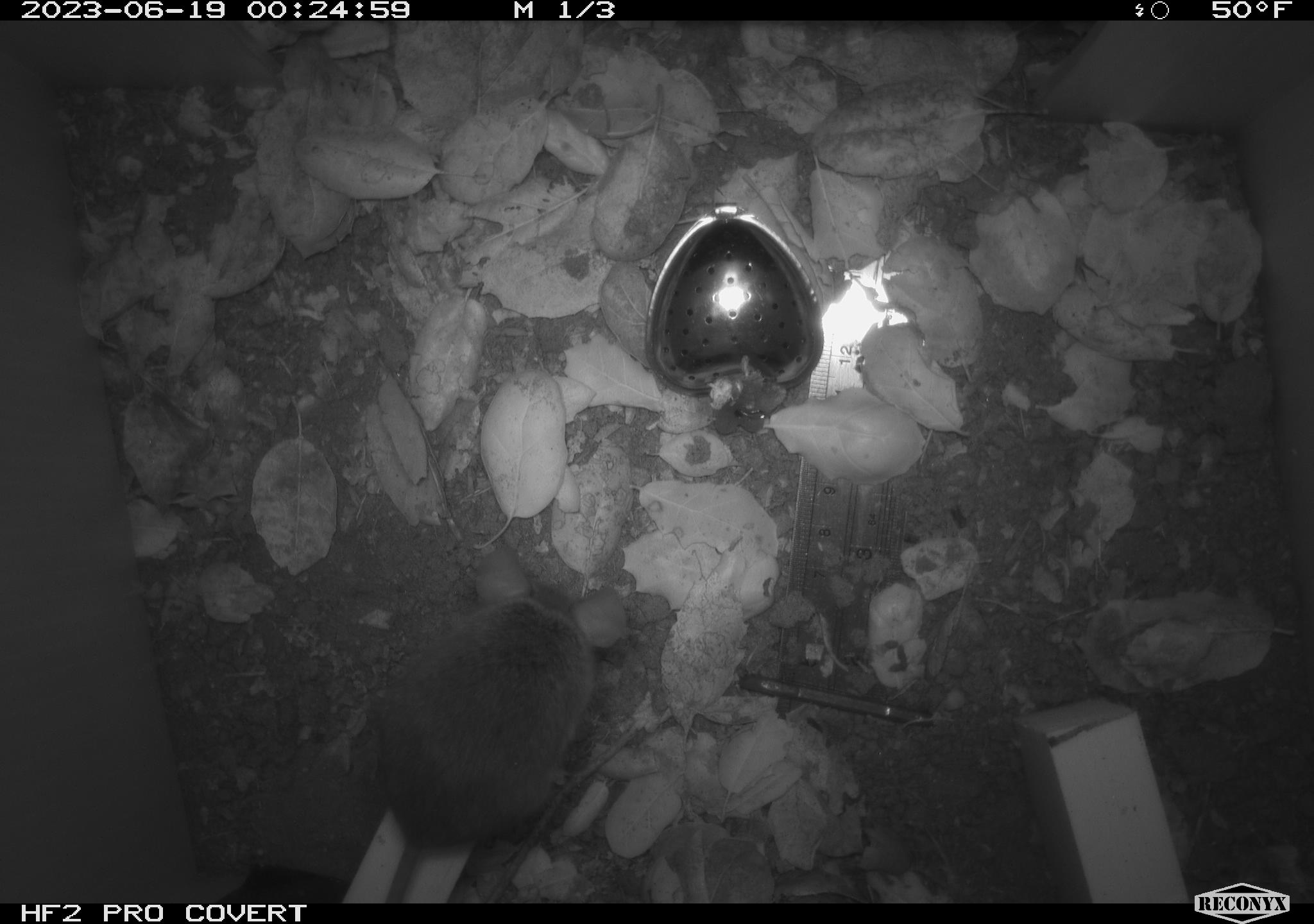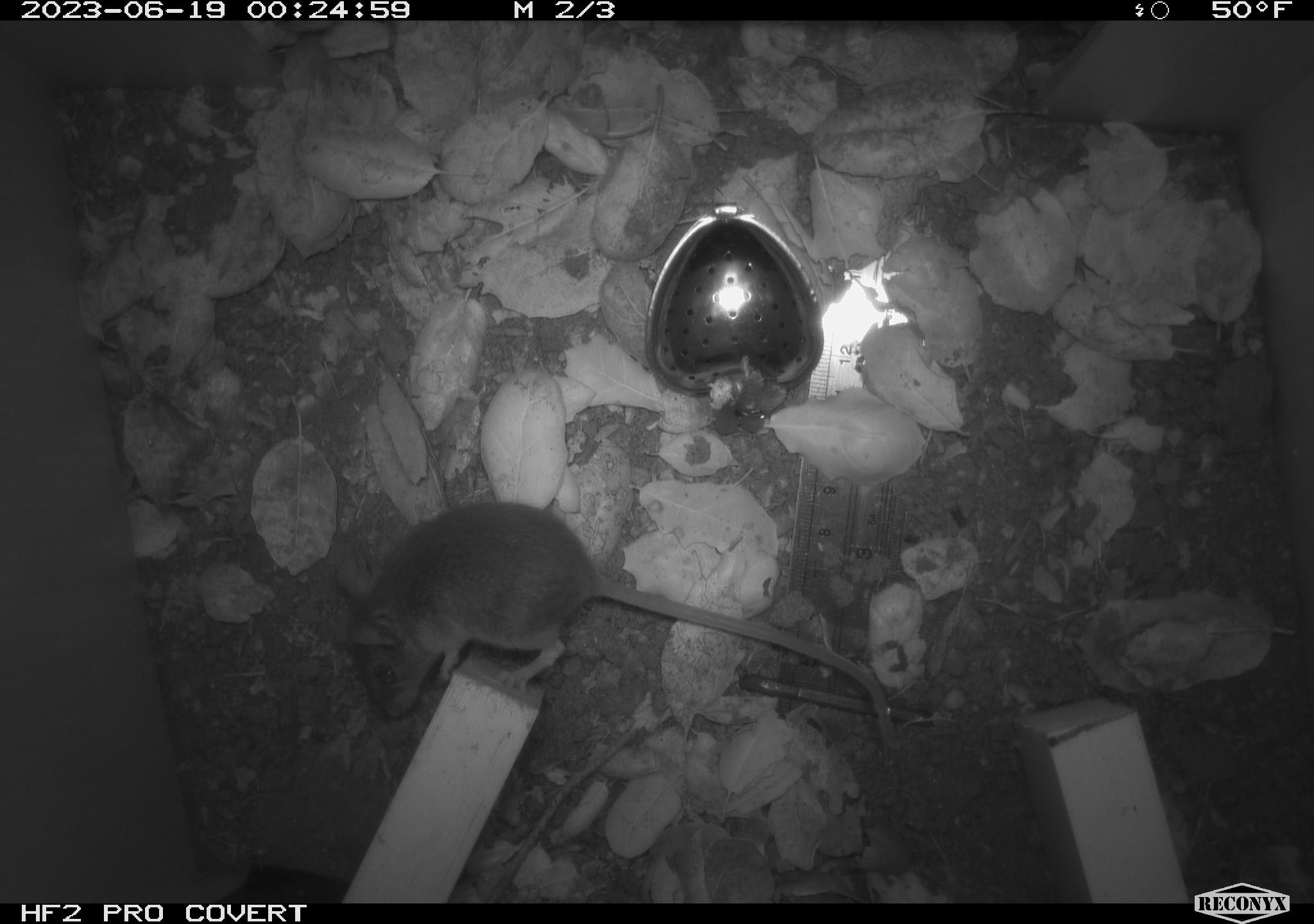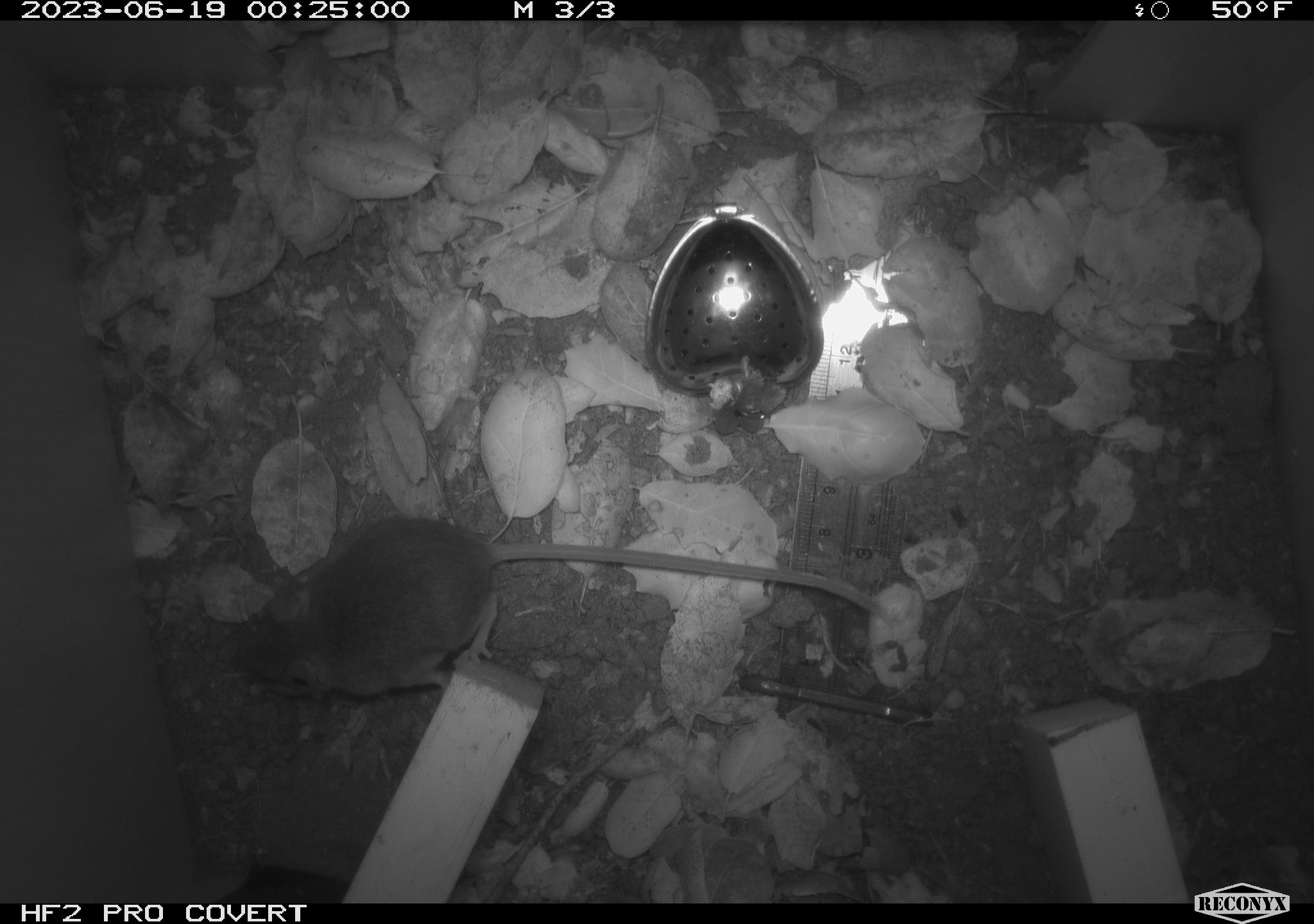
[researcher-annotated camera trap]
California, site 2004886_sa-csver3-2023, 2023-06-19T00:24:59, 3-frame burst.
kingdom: Animalia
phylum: Chordata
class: Mammalia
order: Rodentia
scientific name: Rodentia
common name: mouse species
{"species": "mouse species (Rodentia)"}